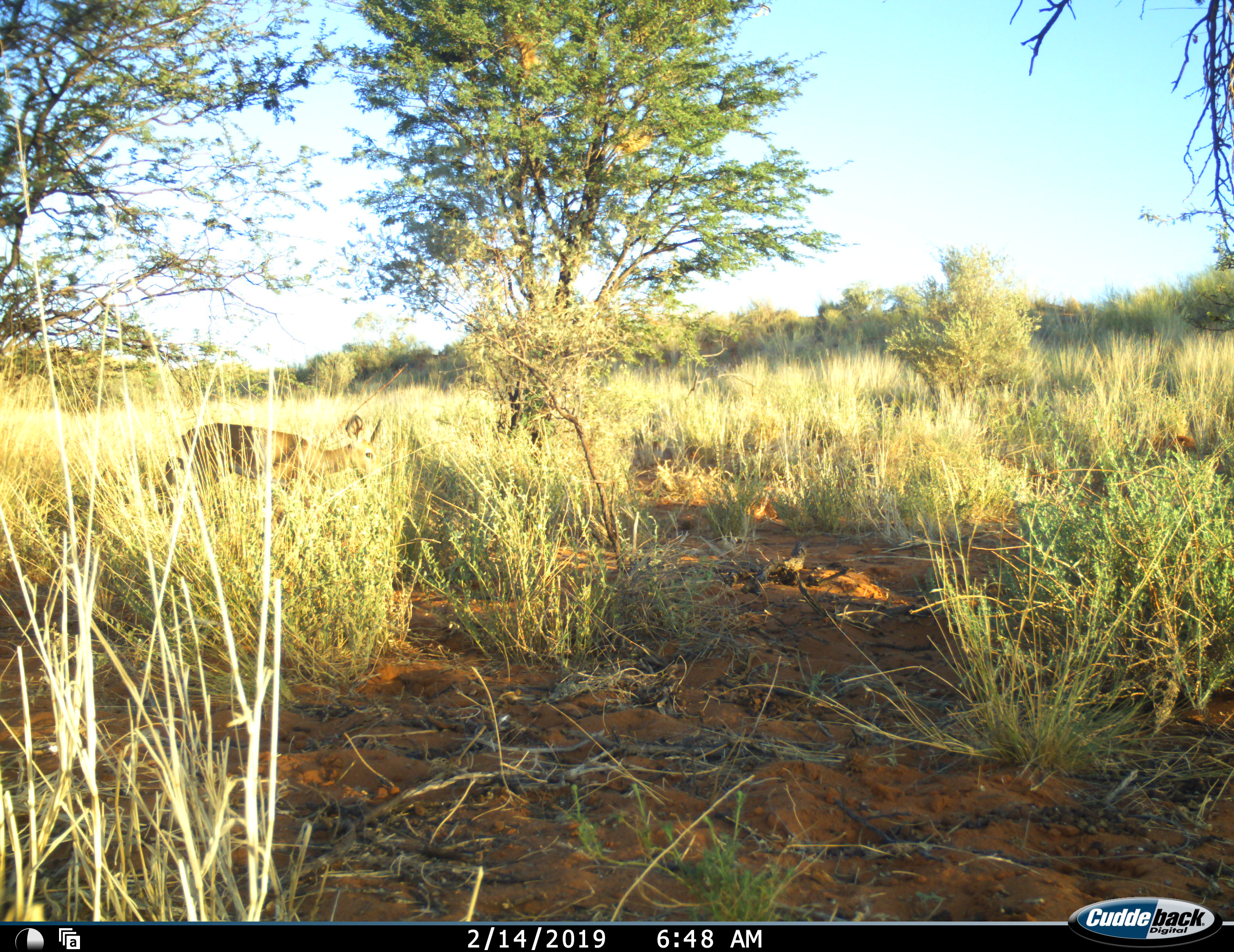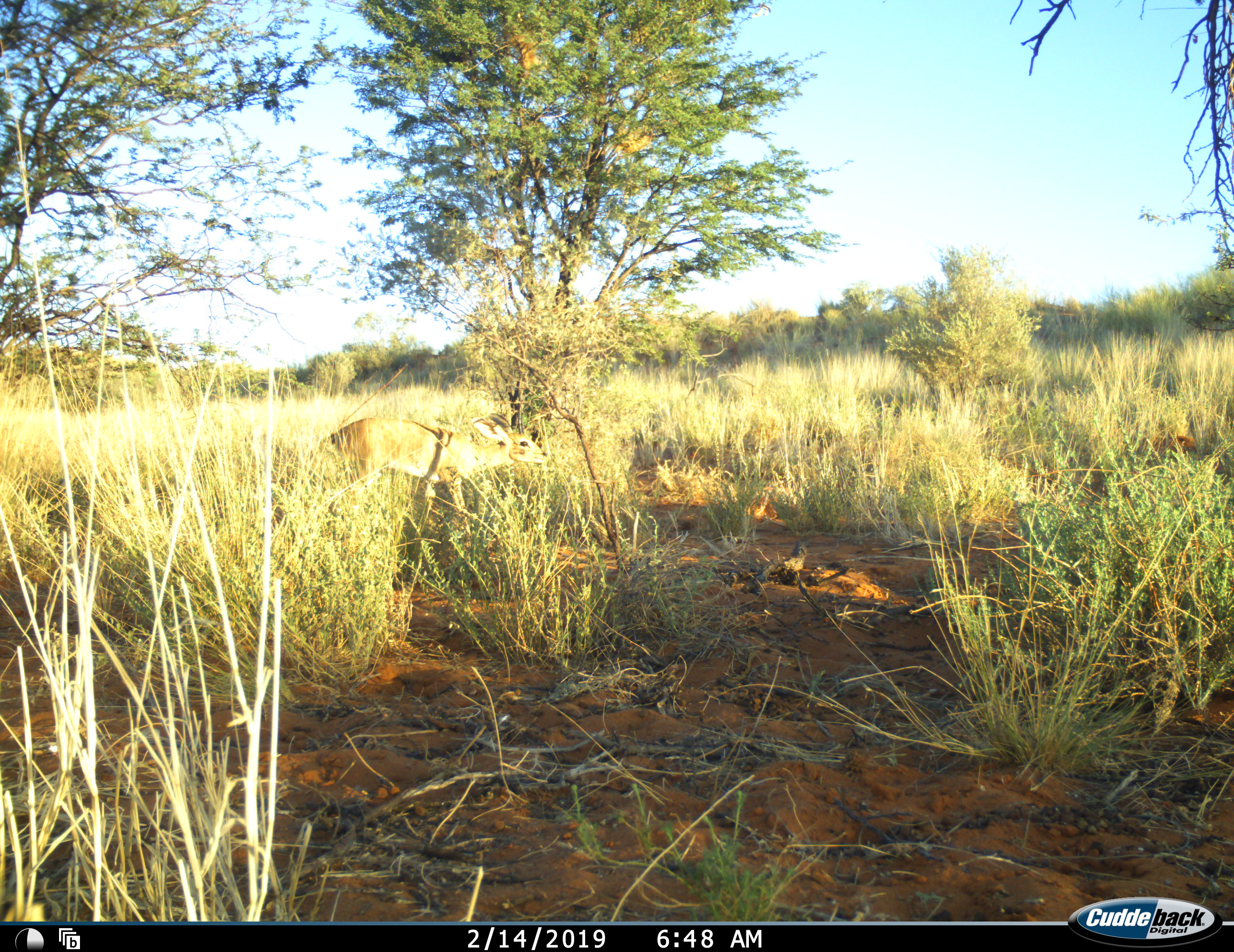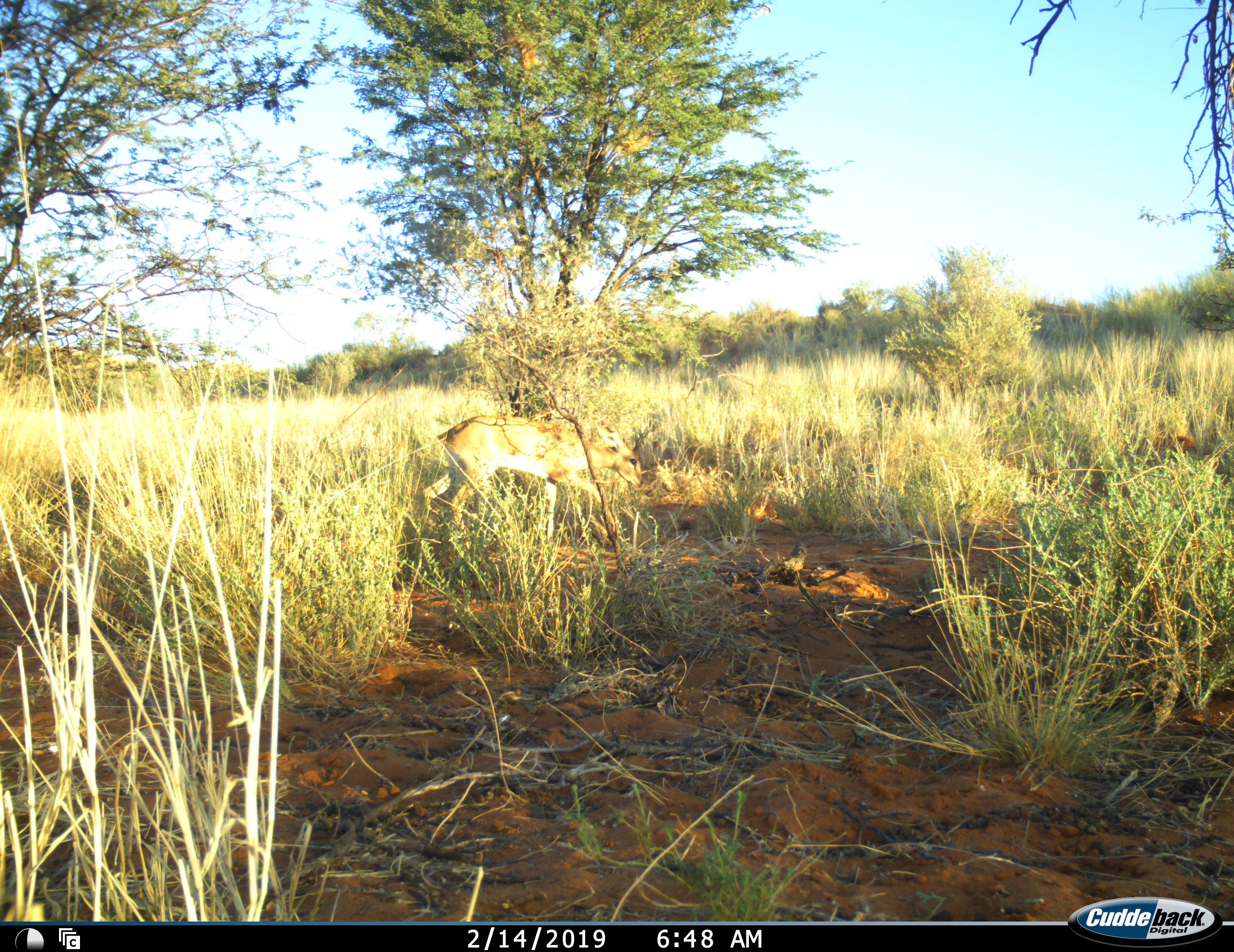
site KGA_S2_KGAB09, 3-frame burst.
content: unidentified animal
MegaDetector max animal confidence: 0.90